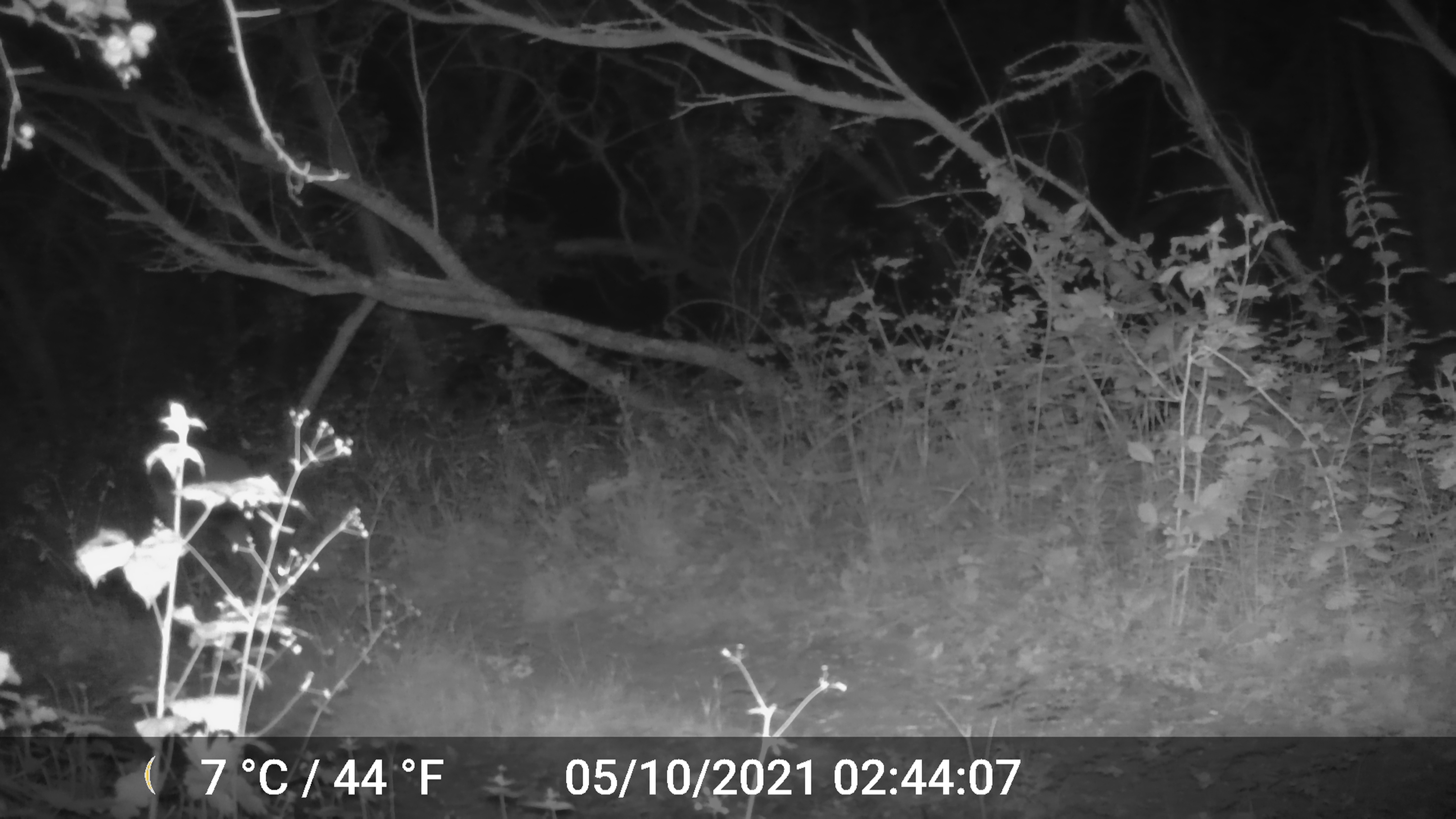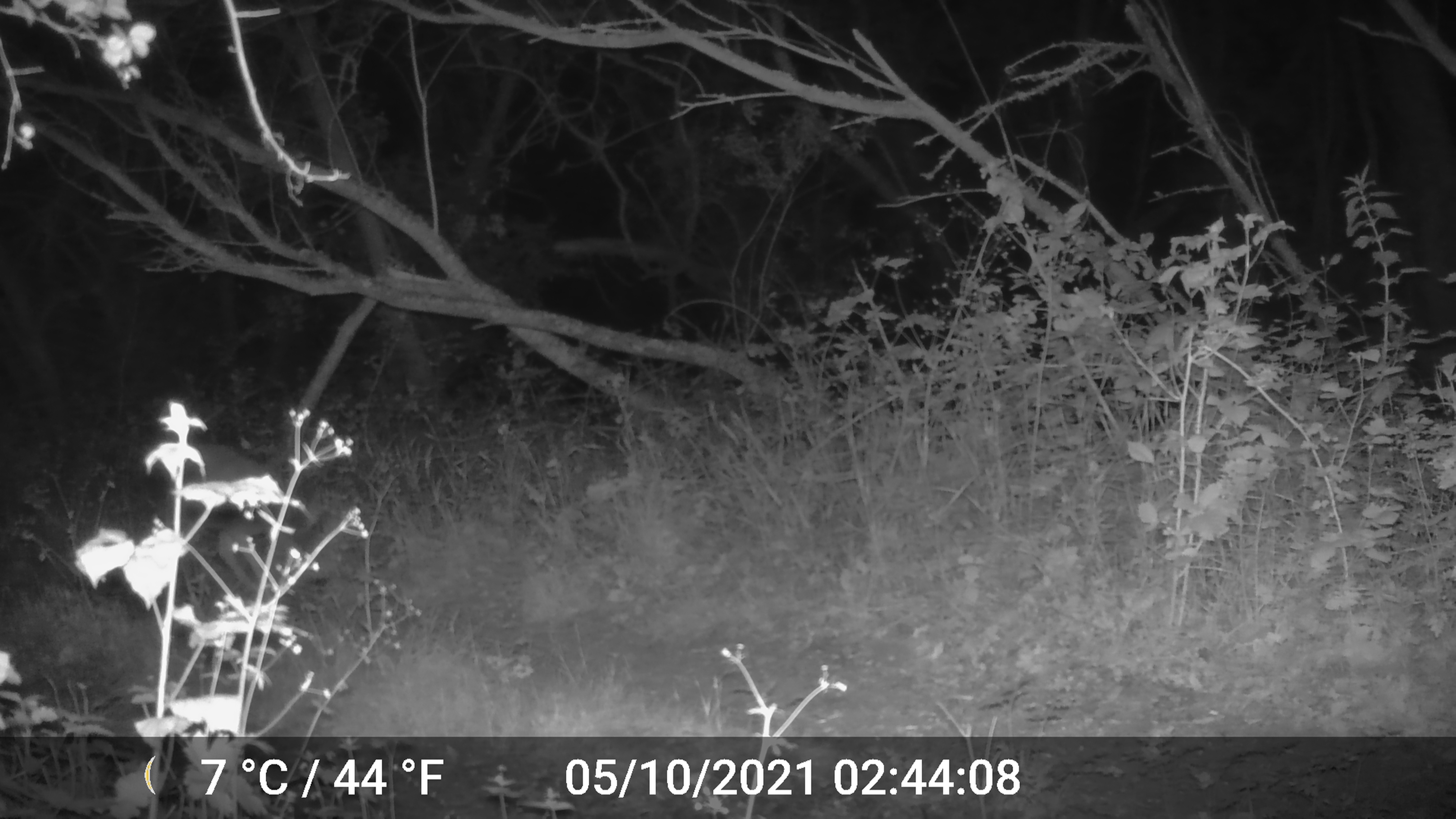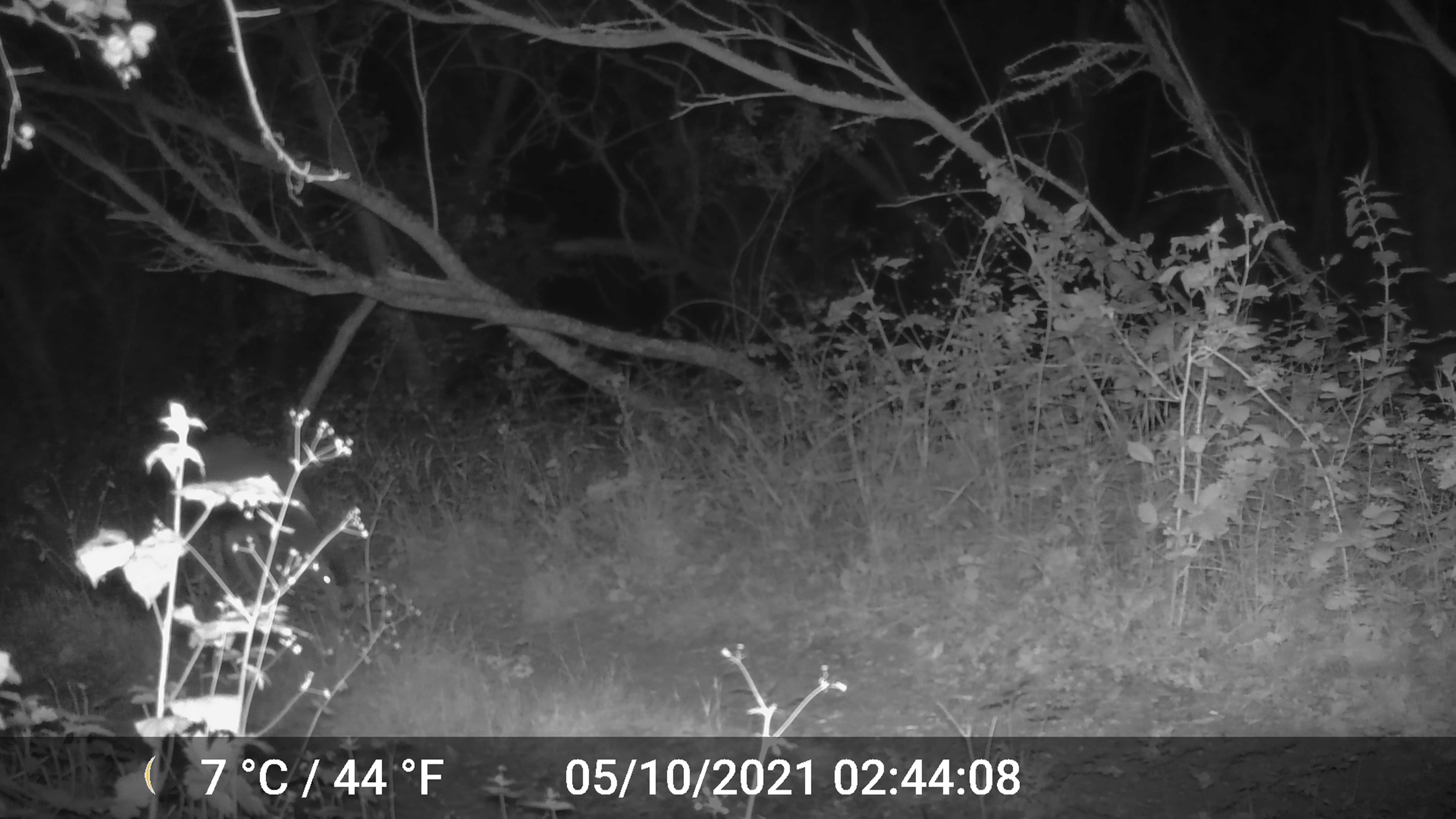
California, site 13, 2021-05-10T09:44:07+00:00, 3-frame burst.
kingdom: Animalia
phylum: Chordata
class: Mammalia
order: Artiodactyla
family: Cervidae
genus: Odocoileus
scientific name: Odocoileus hemionus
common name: mule deer